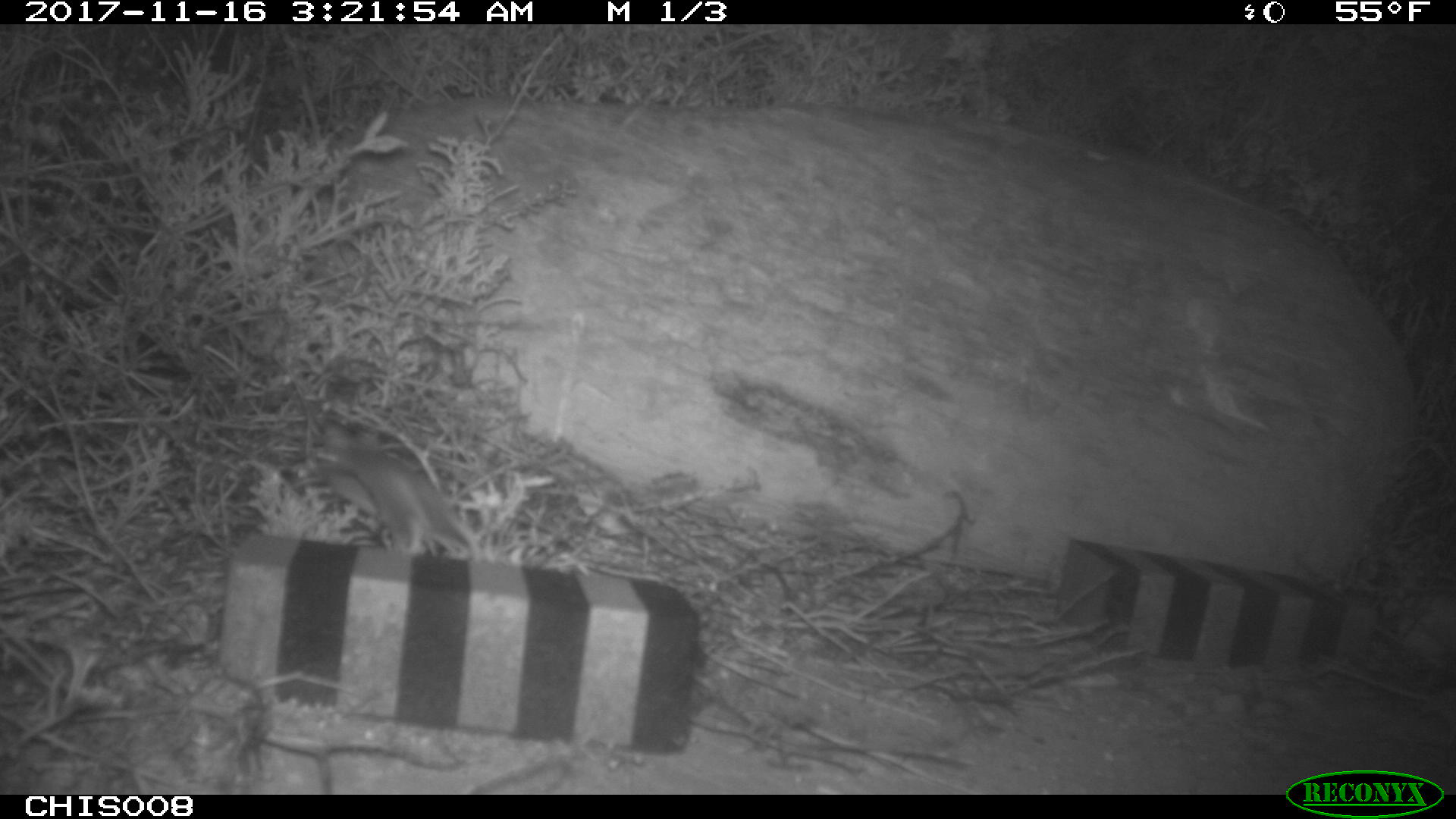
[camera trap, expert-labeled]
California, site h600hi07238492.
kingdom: Animalia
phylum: Chordata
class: Mammalia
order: Rodentia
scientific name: Rodentia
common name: rodent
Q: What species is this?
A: Rodent (Rodentia).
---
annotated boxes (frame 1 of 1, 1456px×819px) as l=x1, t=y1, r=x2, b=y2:
rodent: l=331, t=443, r=475, b=560